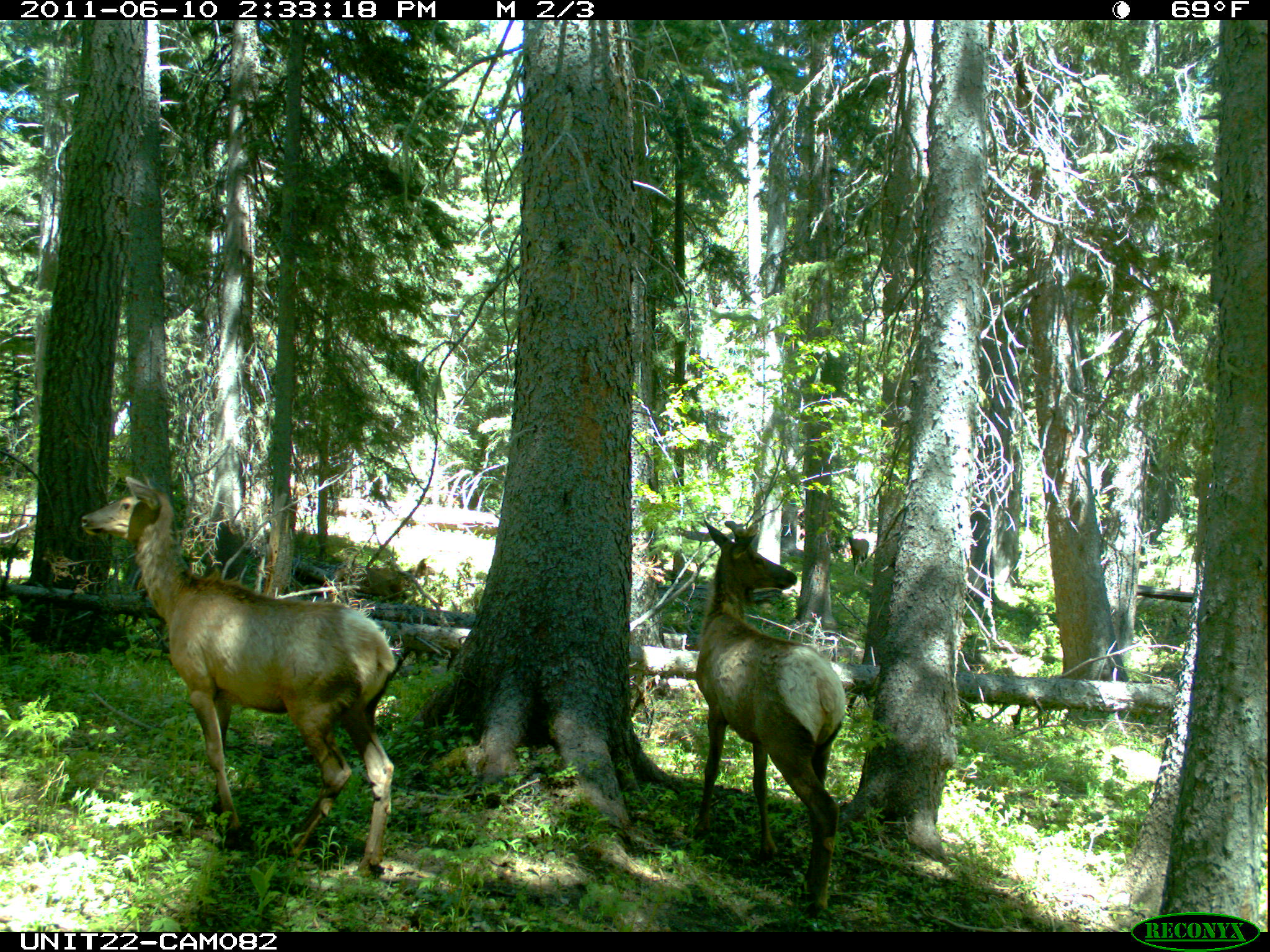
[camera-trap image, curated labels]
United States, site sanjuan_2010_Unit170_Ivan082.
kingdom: Animalia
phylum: Chordata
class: Mammalia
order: Artiodactyla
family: Cervidae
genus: Cervus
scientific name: Cervus elaphus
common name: red deer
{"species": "Cervus elaphus (red deer)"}